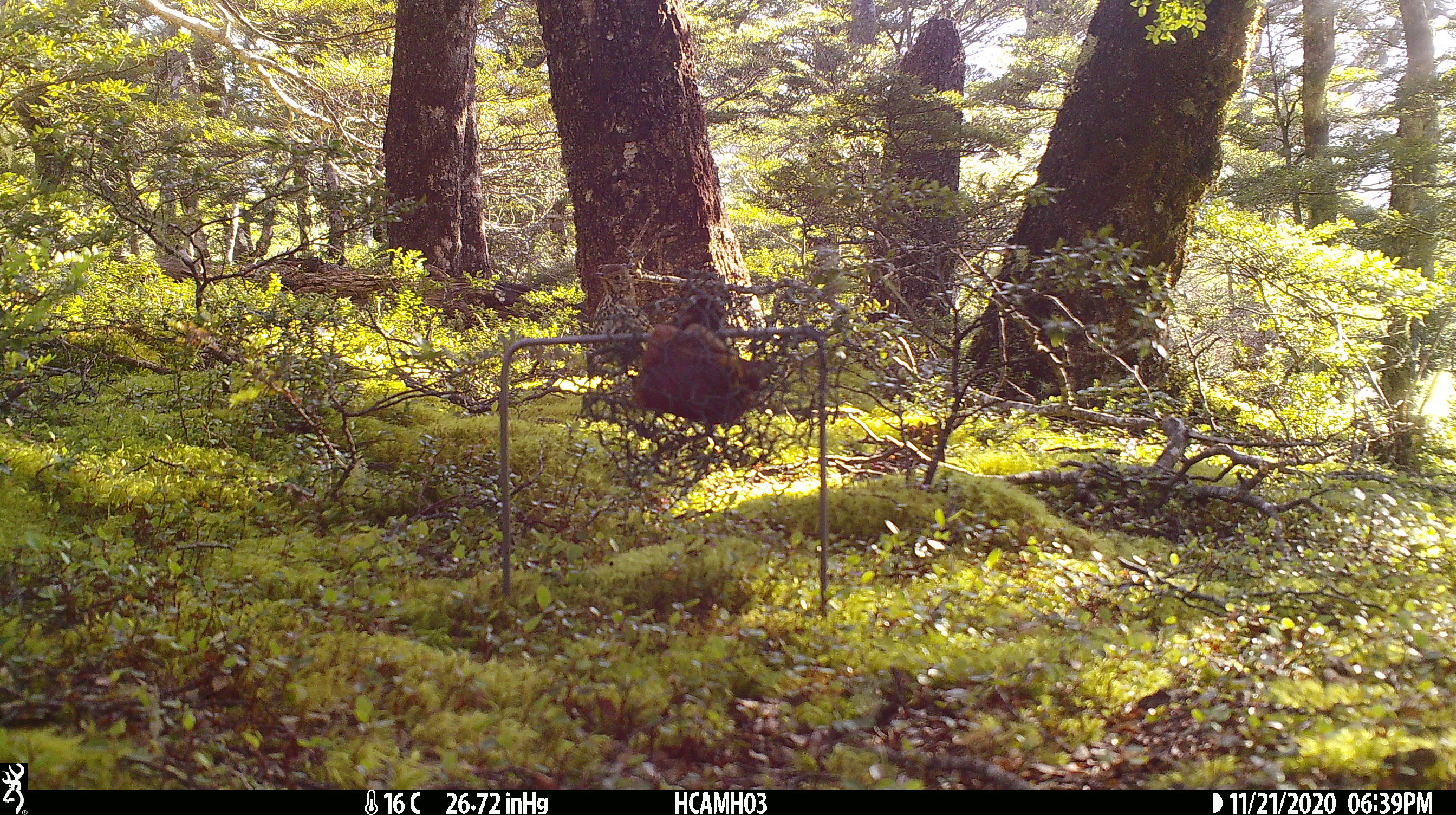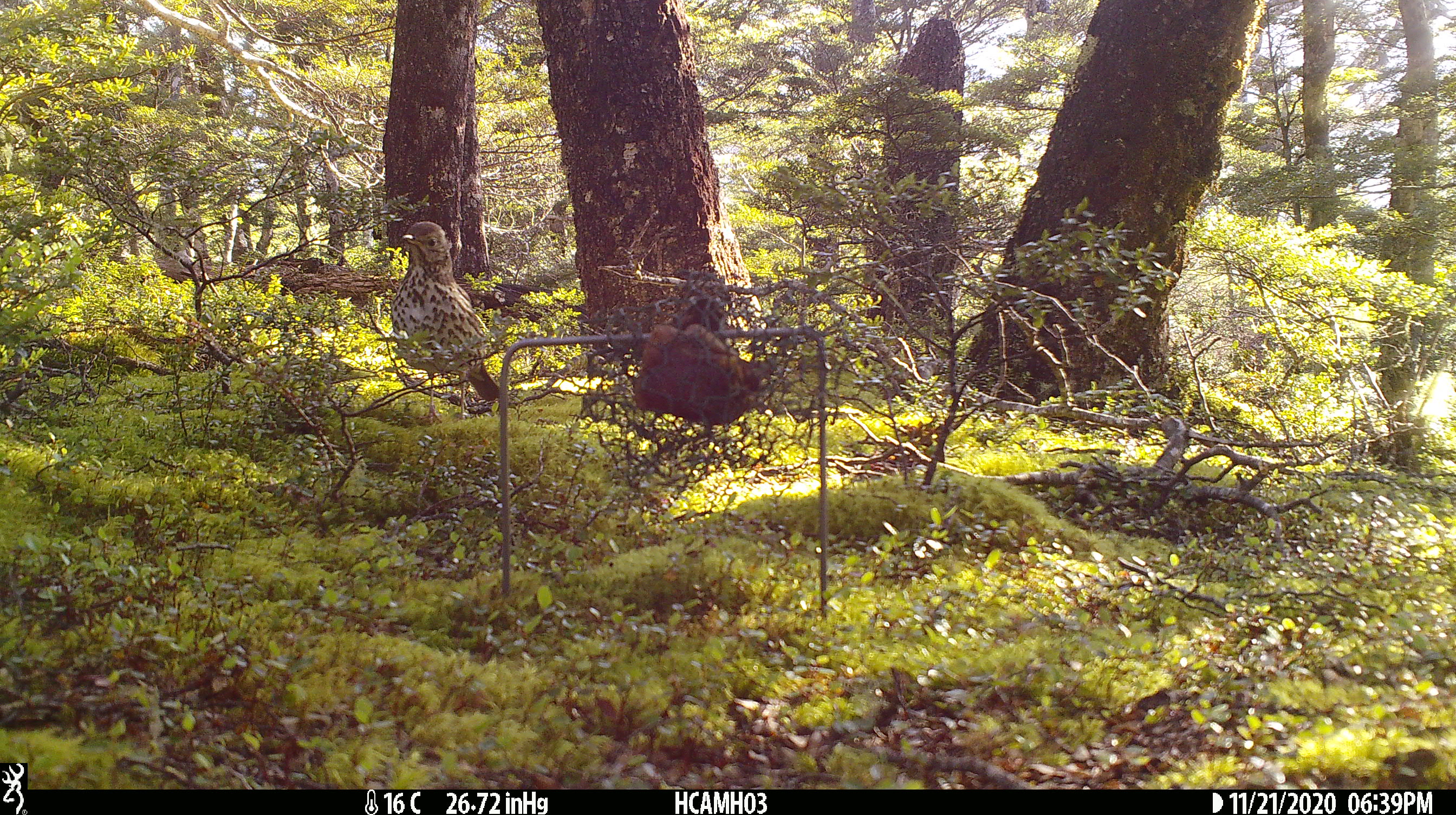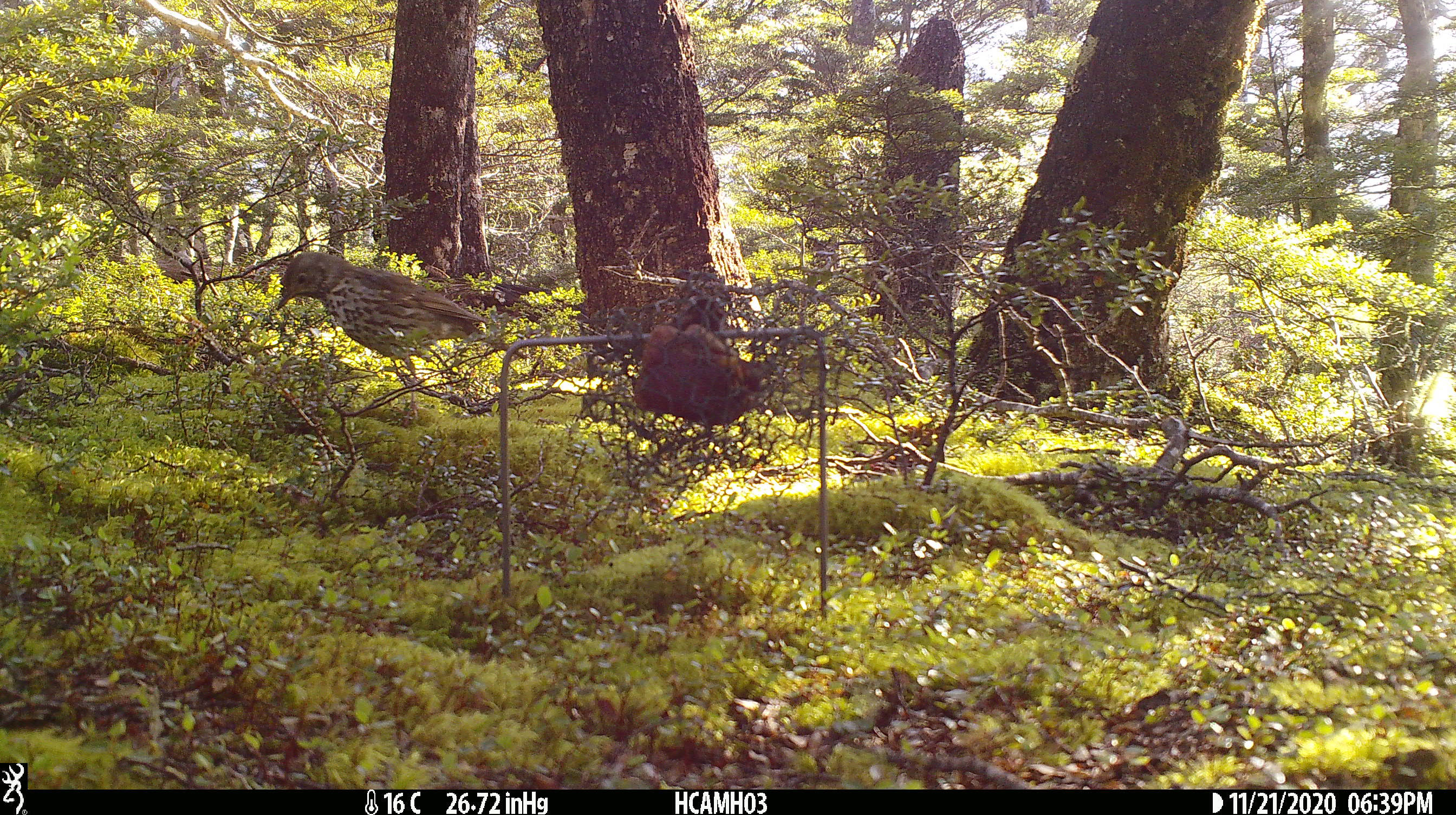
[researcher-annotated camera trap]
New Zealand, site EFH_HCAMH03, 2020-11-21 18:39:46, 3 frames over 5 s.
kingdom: Animalia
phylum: Chordata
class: Aves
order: Passeriformes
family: Turdidae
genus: Turdus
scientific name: Turdus philomelos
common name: song thrush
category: thrush